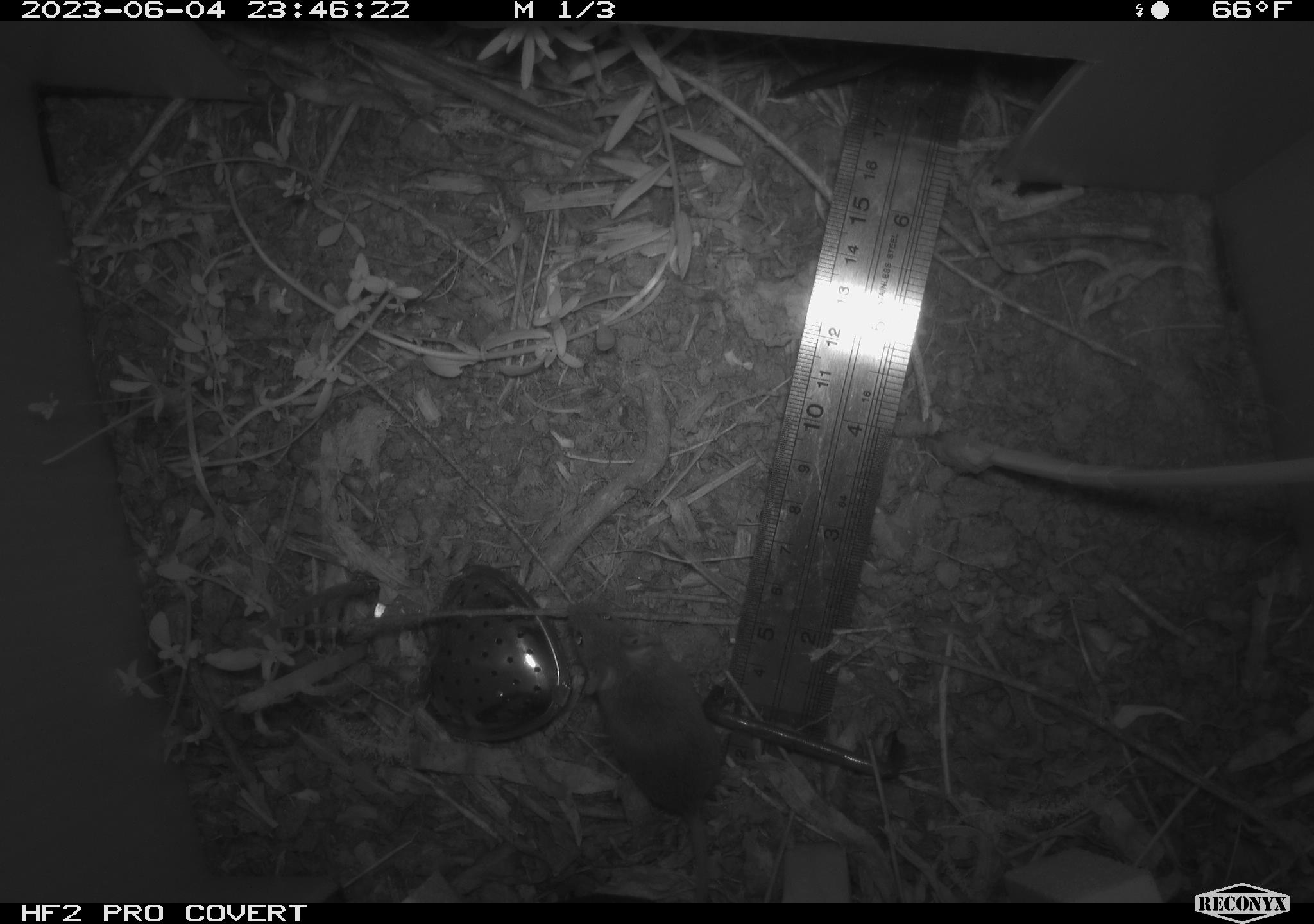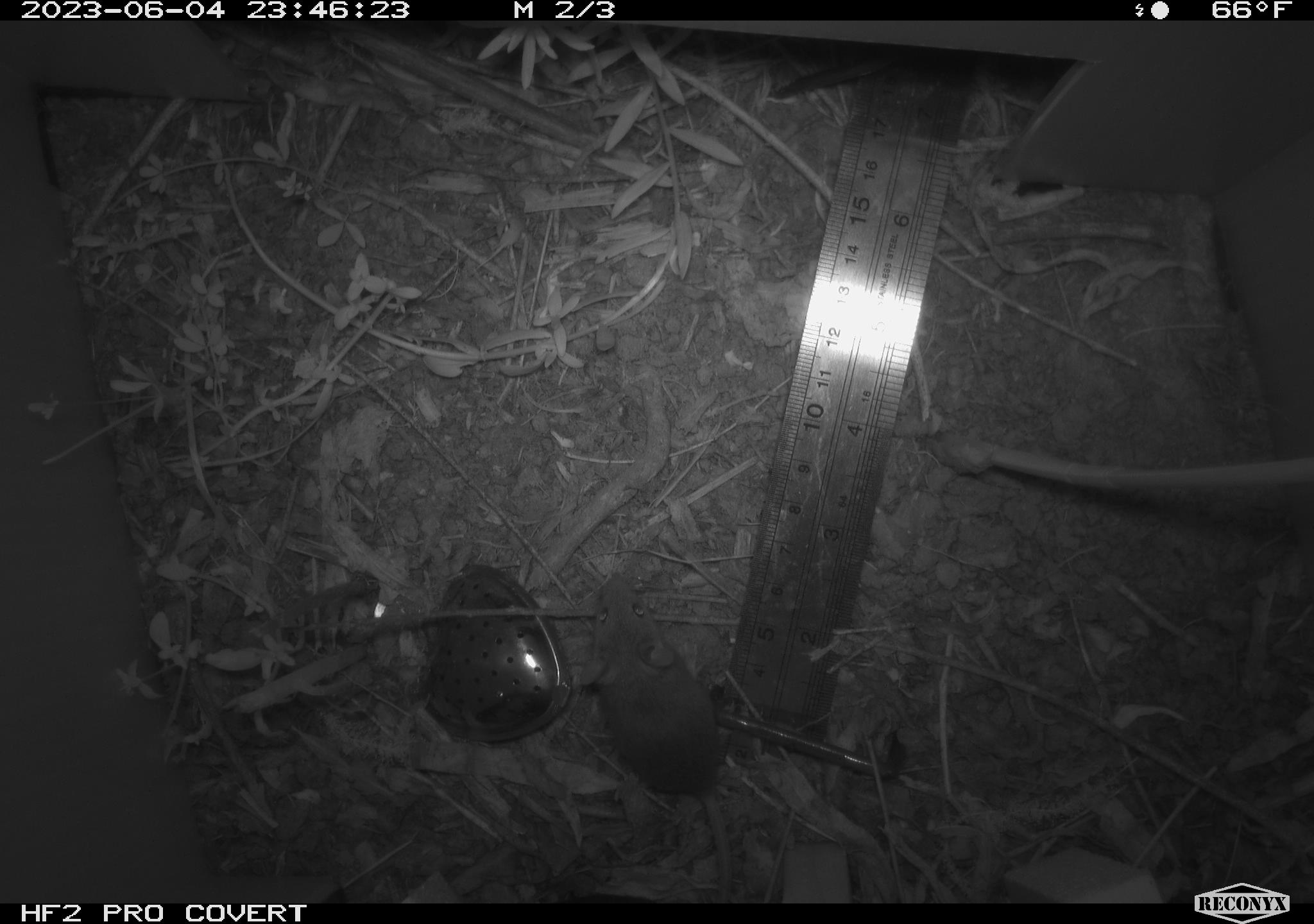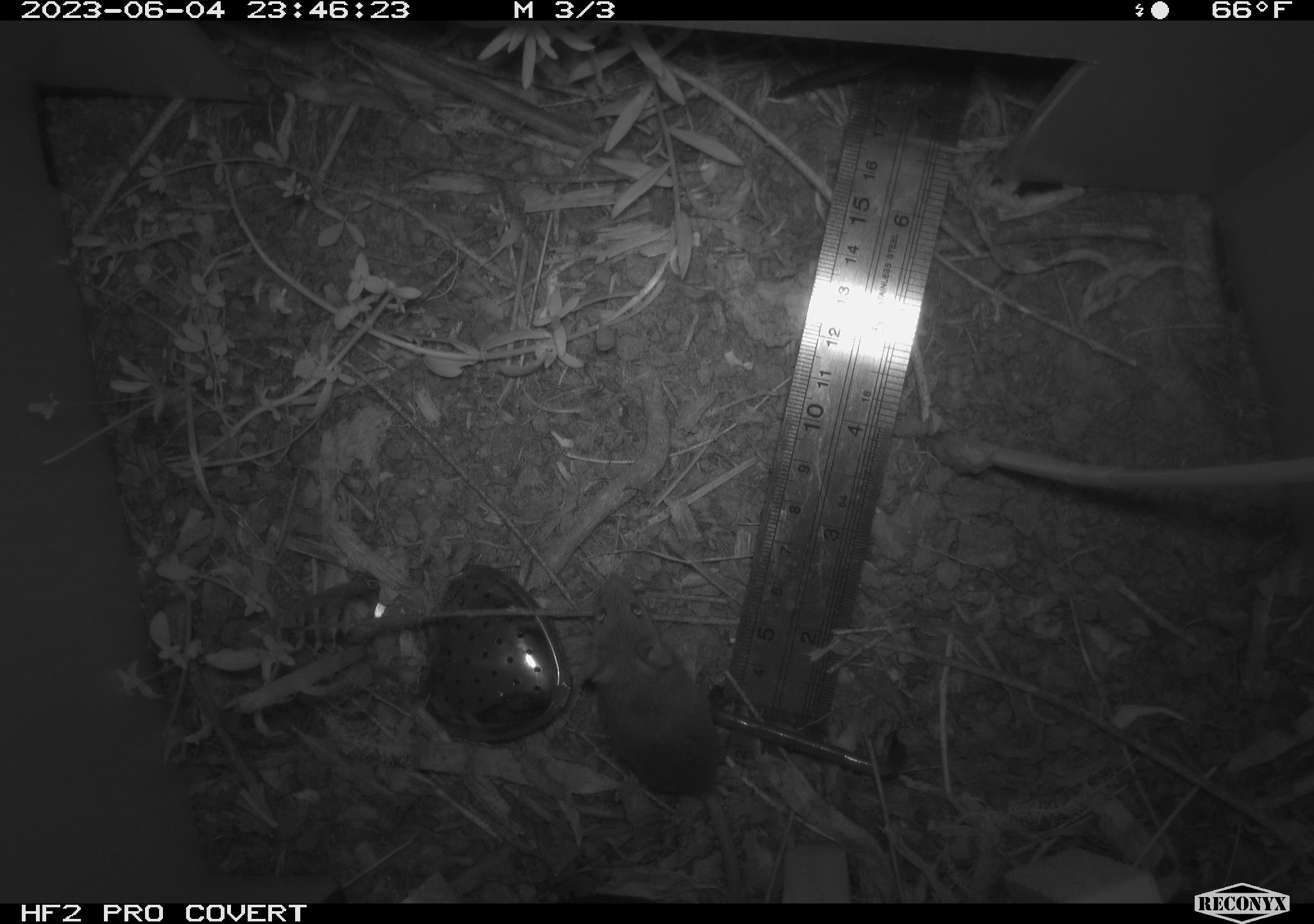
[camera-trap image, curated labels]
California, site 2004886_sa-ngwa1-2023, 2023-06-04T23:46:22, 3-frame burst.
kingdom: Animalia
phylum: Chordata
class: Mammalia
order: Rodentia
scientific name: Rodentia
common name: mouse species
Mouse species (Rodentia).